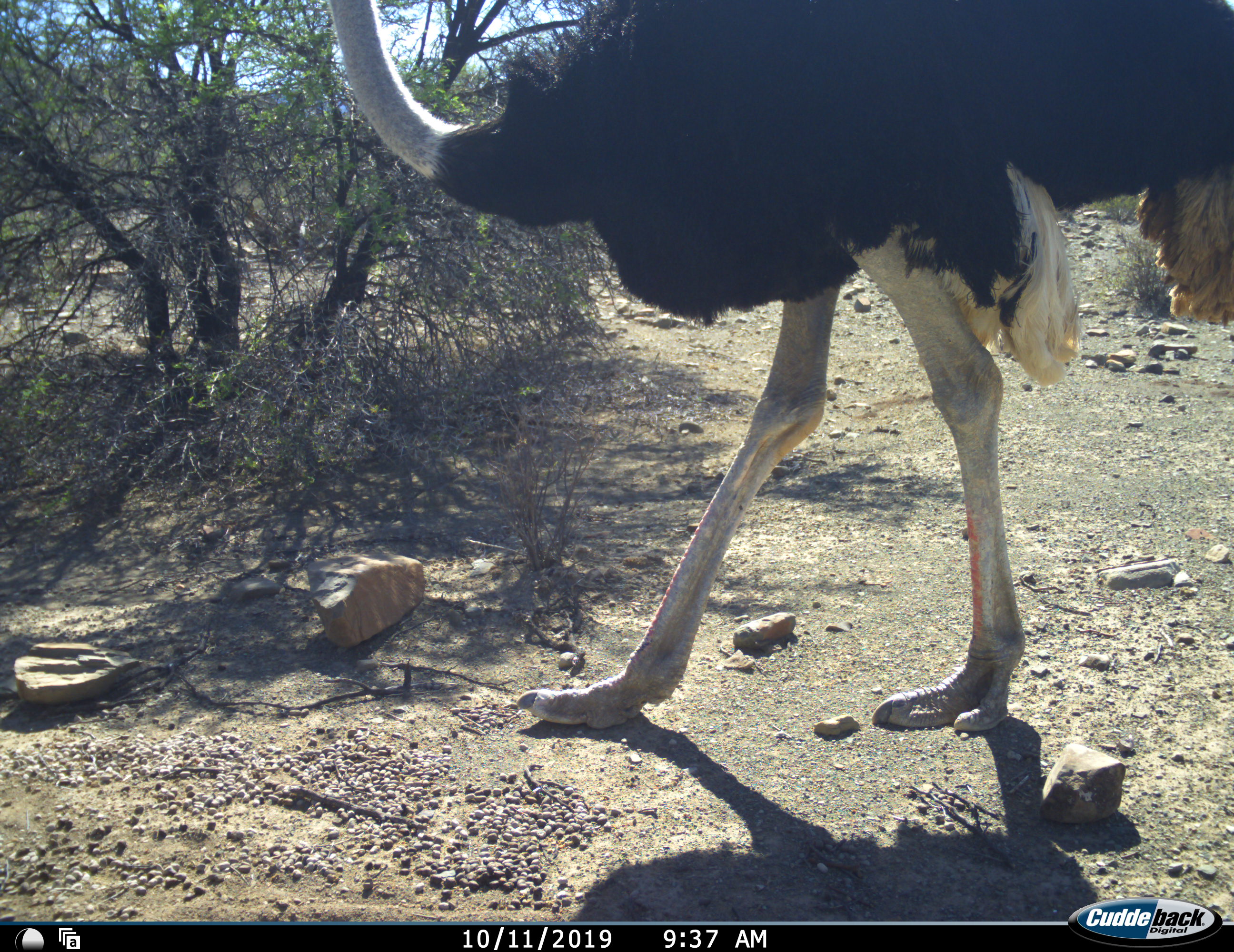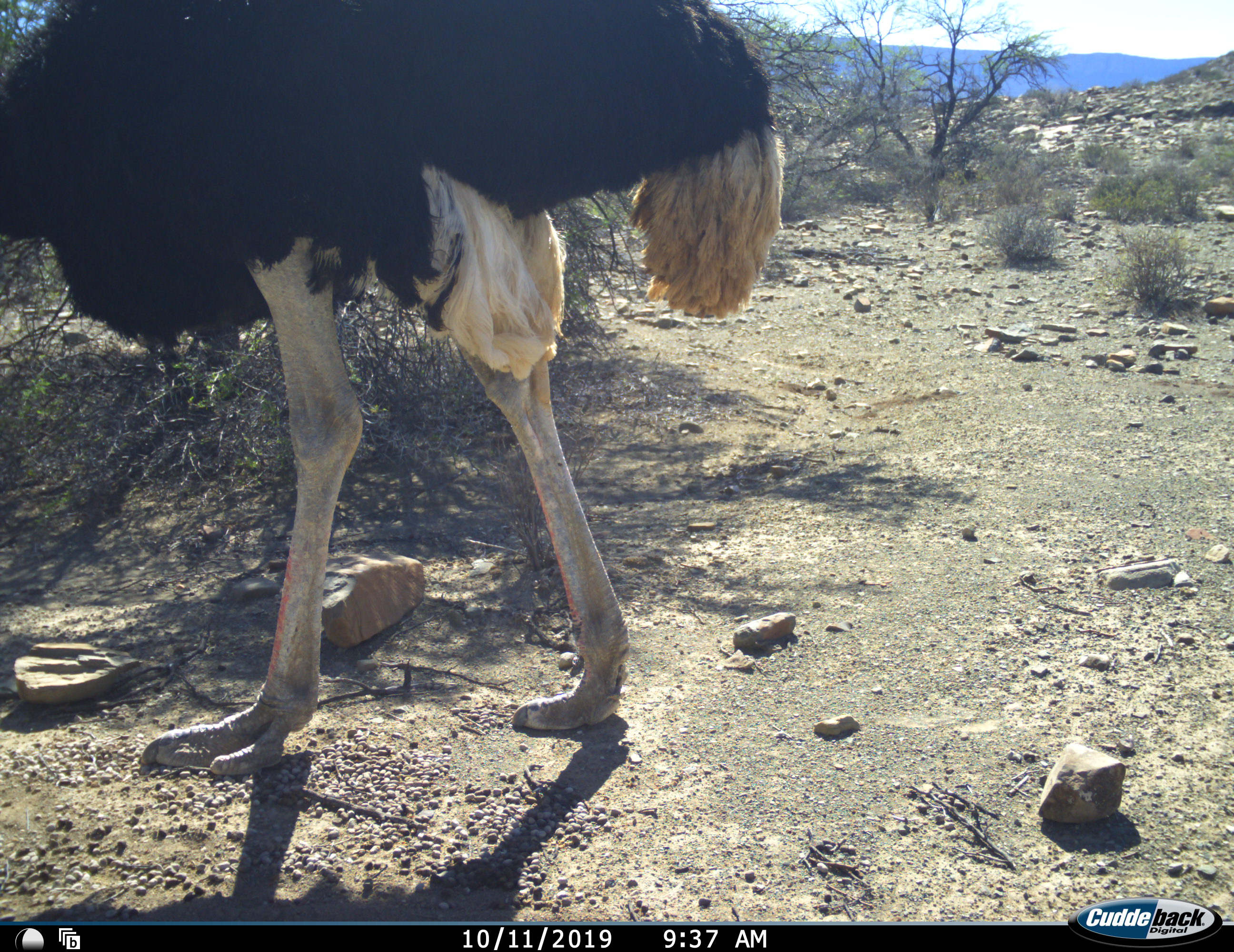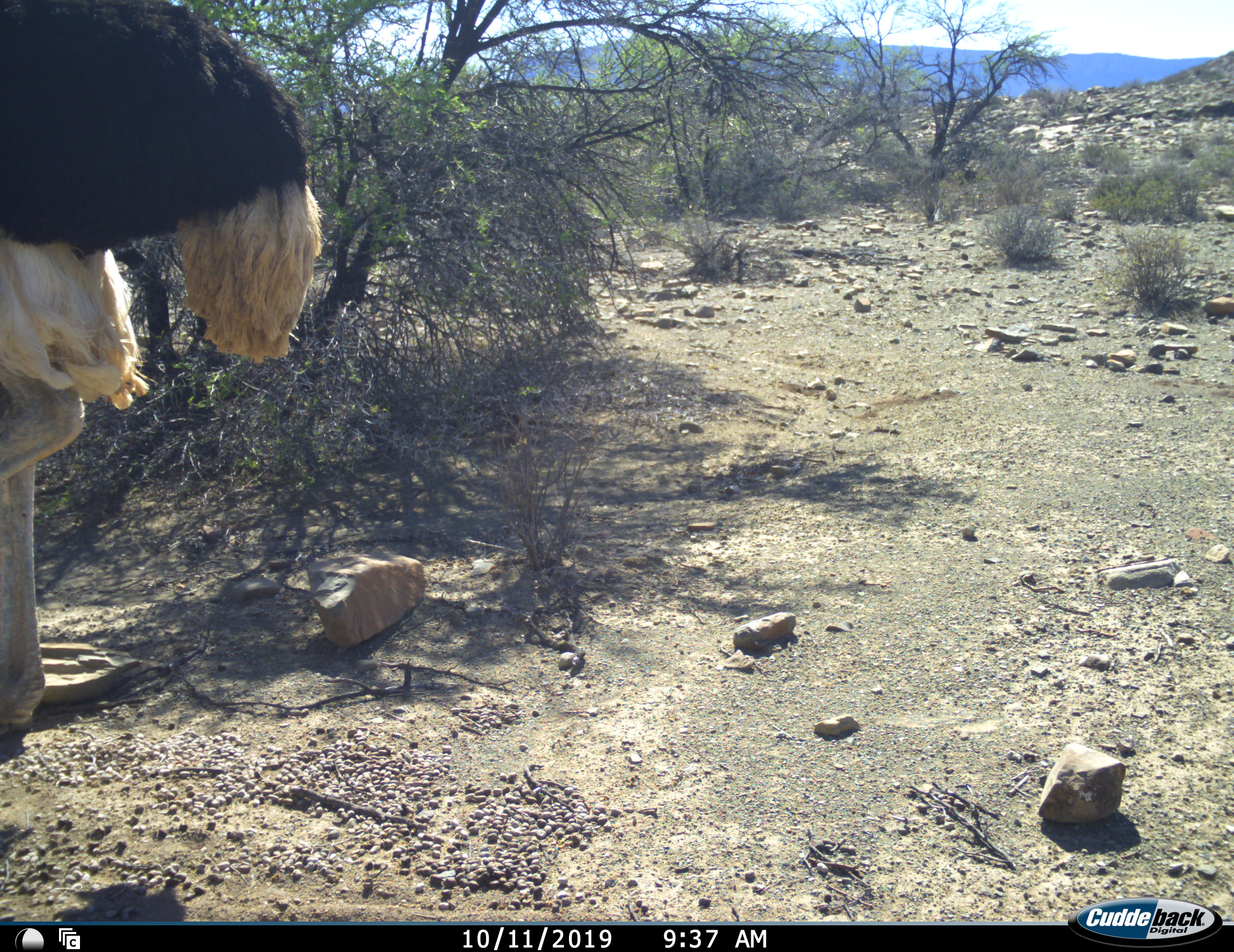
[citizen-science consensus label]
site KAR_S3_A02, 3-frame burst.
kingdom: Animalia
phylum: Chordata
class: Aves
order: Struthioniformes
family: Struthionidae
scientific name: Struthionidae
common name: ostrich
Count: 1.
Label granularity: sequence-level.